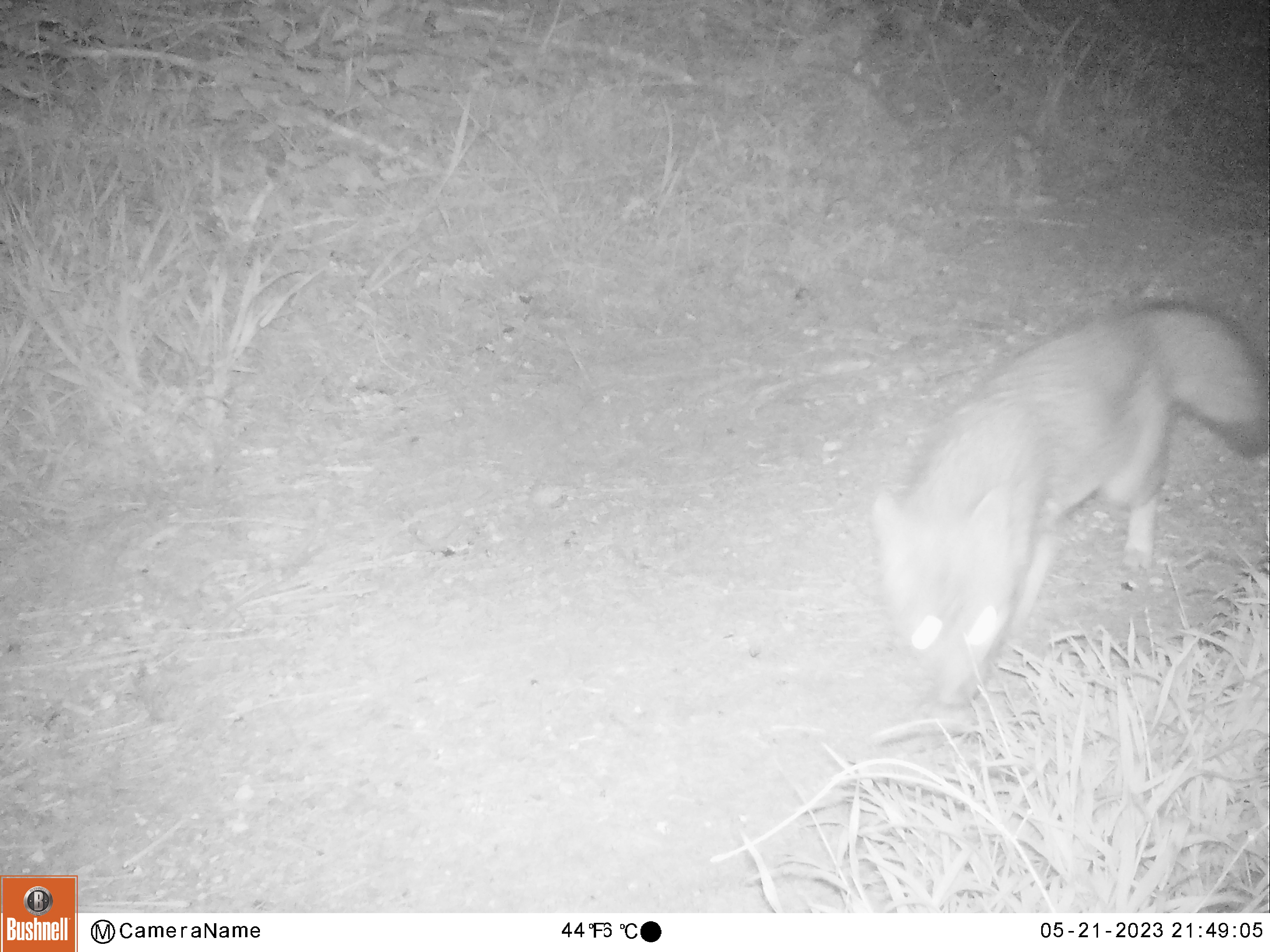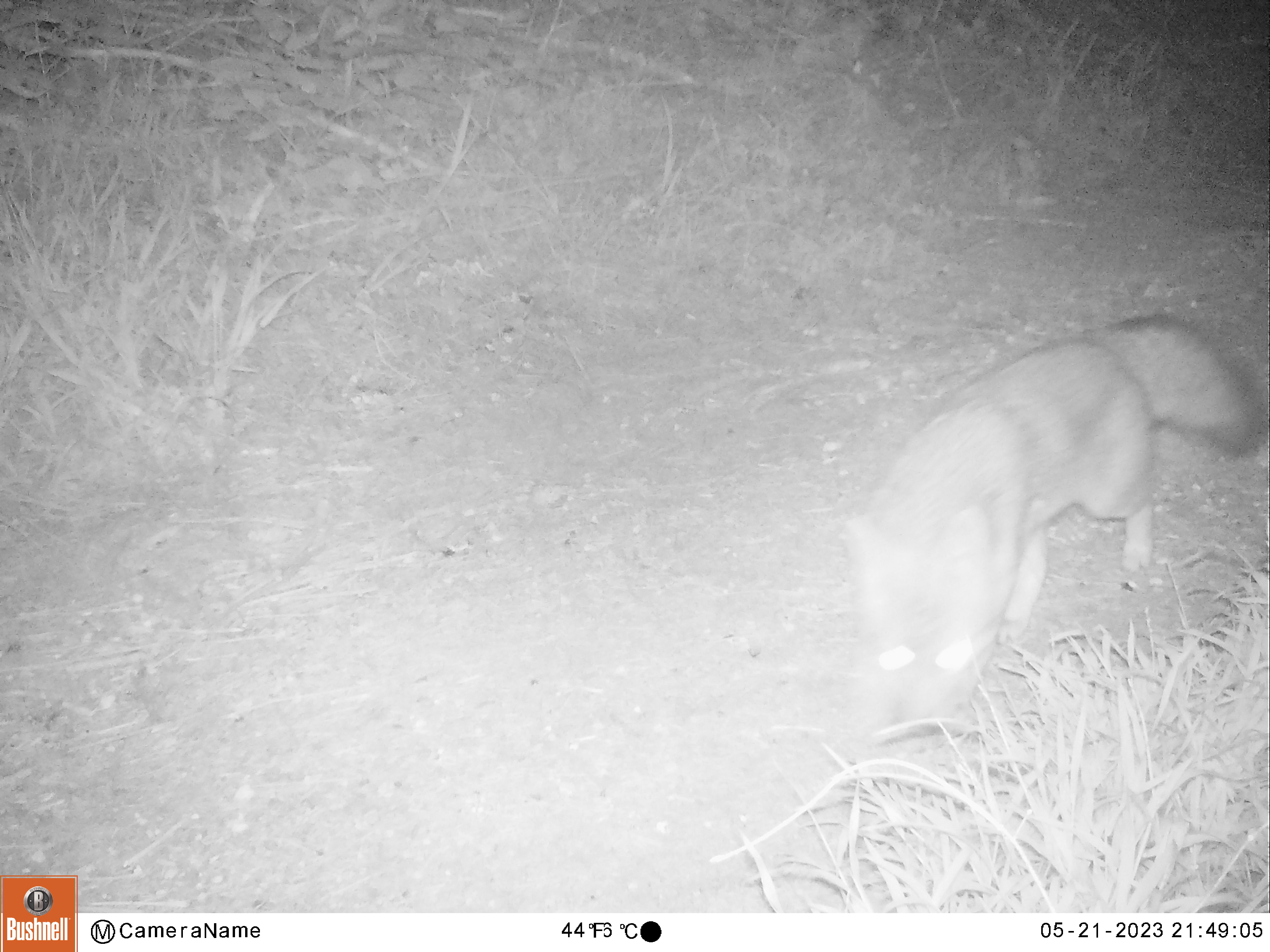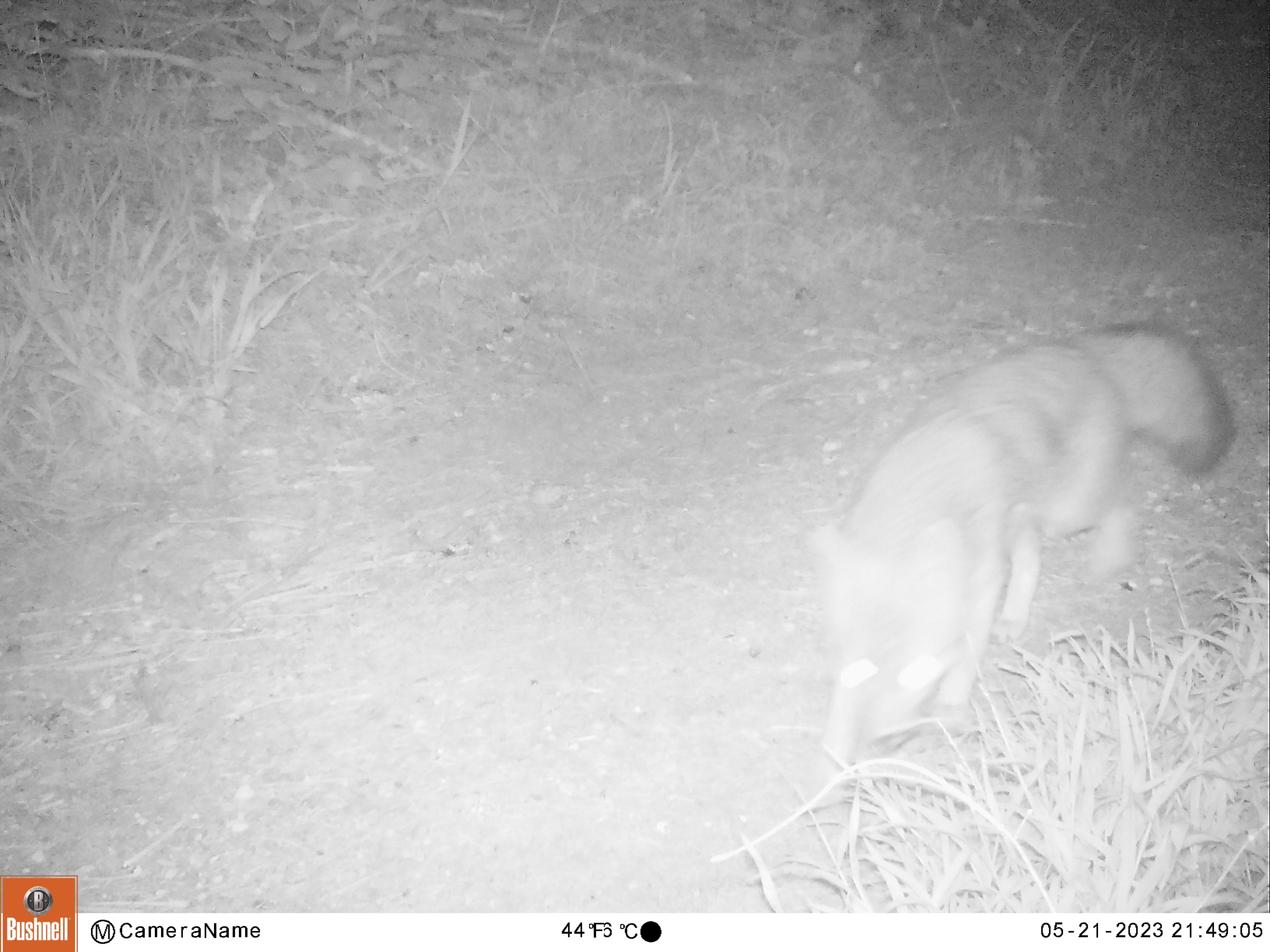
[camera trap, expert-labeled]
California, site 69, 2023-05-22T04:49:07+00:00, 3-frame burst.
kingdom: Animalia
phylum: Chordata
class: Mammalia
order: Carnivora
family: Canidae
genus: Urocyon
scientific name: Urocyon cinereoargenteus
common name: gray fox